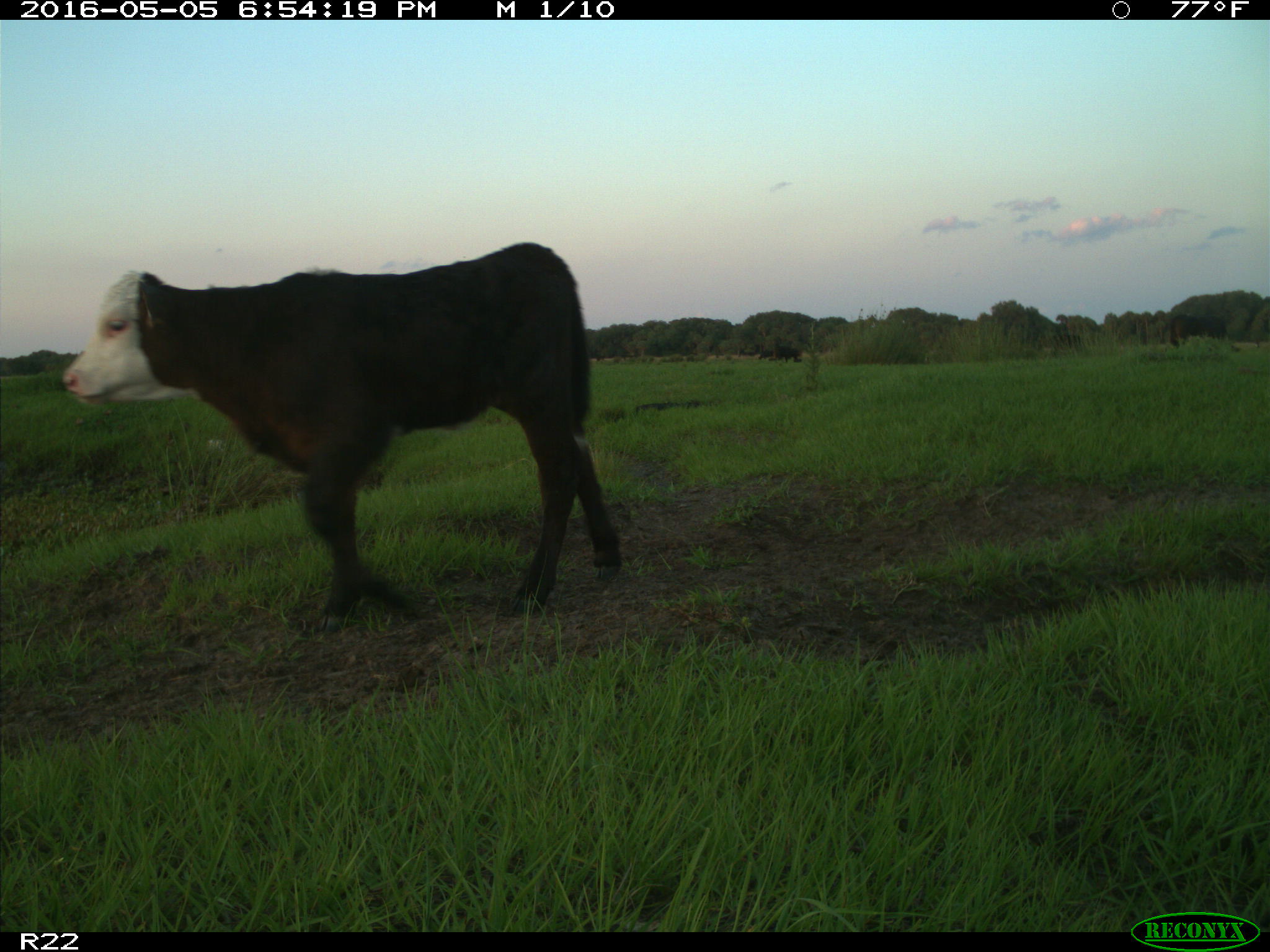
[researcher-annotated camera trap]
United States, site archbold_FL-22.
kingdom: Animalia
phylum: Chordata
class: Mammalia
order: Artiodactyla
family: Bovidae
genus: Bos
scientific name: Bos taurus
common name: domestic cow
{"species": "Bos taurus (domestic cow)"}